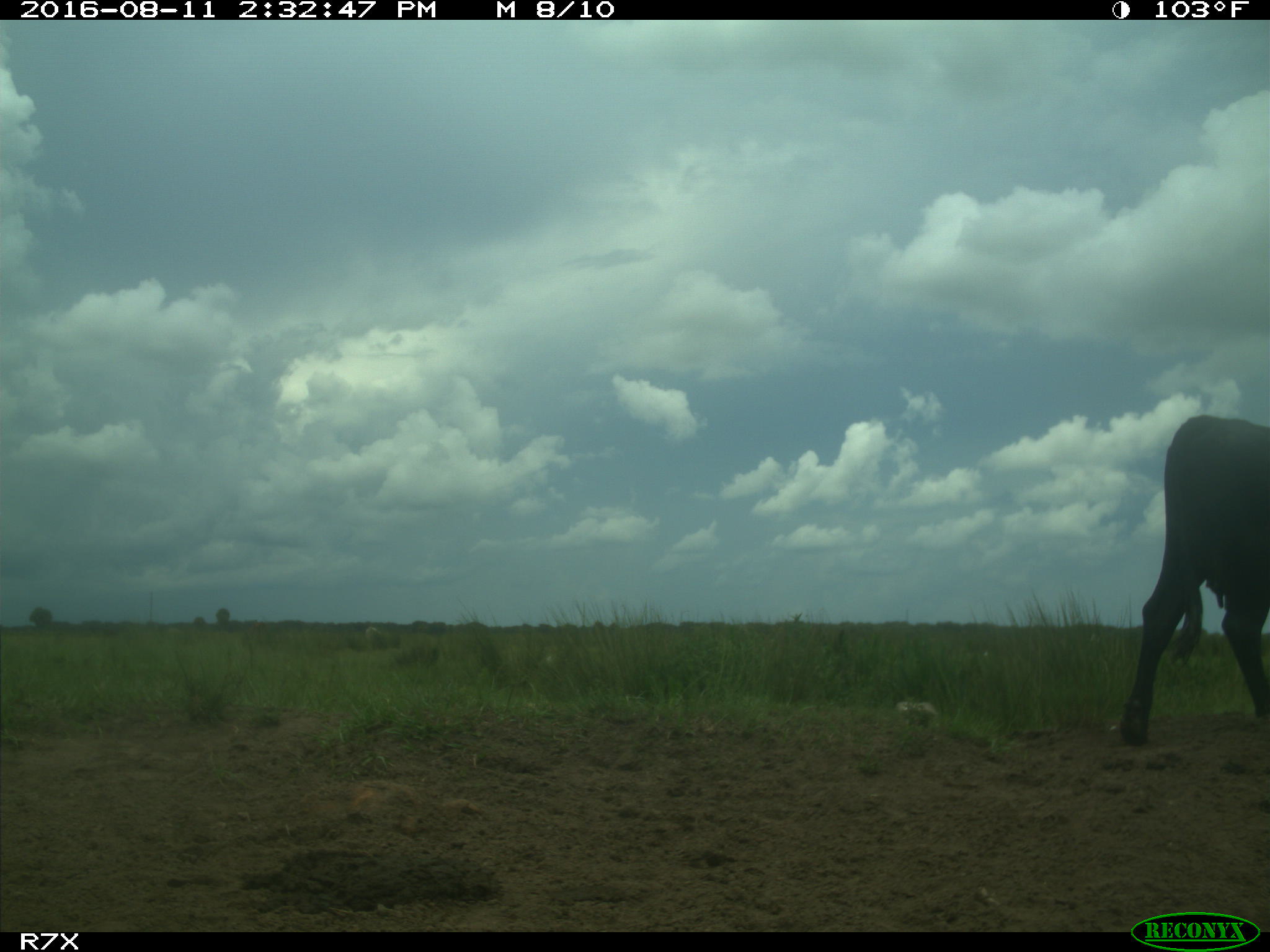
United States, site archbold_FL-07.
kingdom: Animalia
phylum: Chordata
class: Mammalia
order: Artiodactyla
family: Bovidae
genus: Bos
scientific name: Bos taurus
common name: domestic cow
Bos taurus (domestic cow).